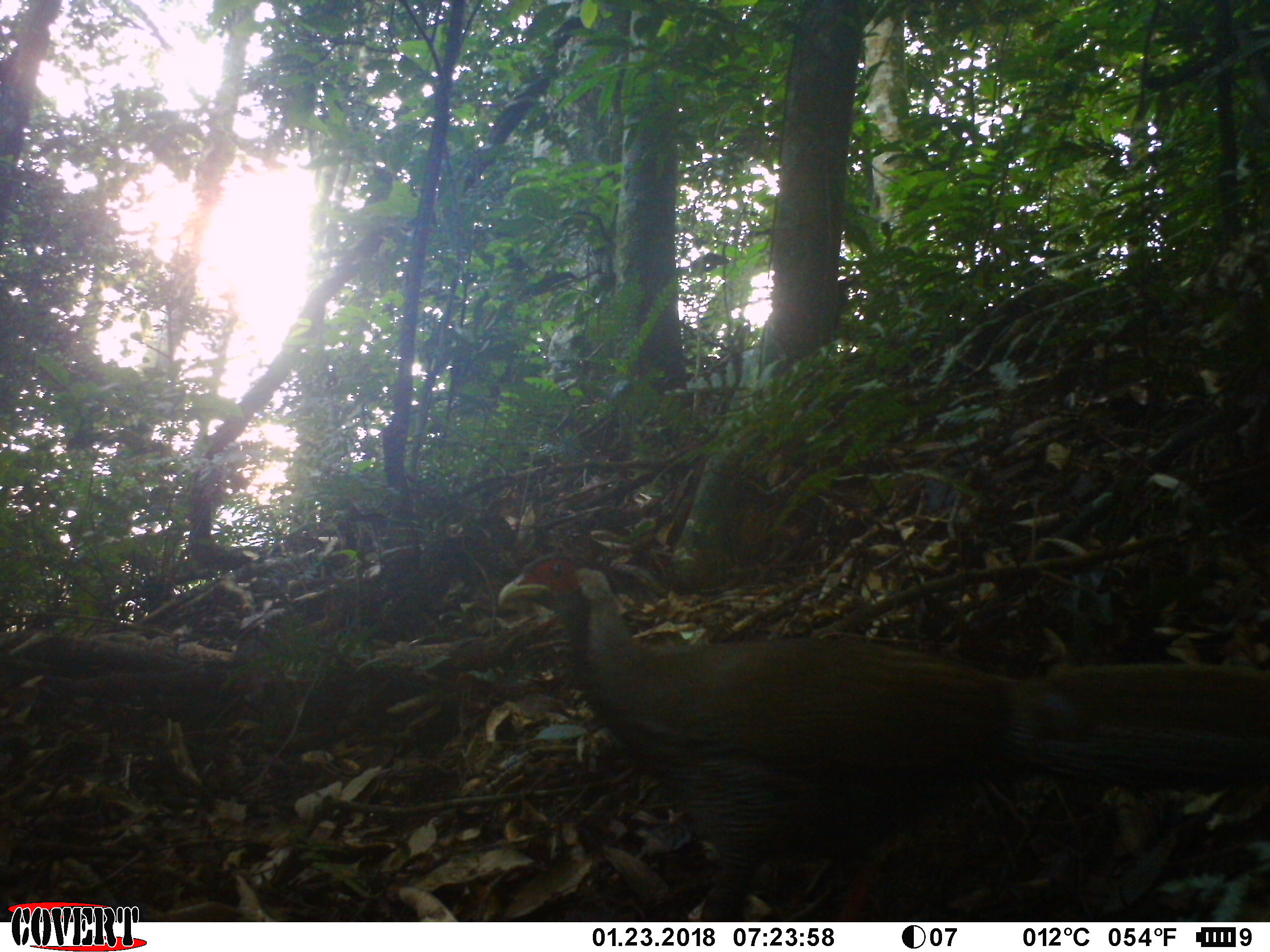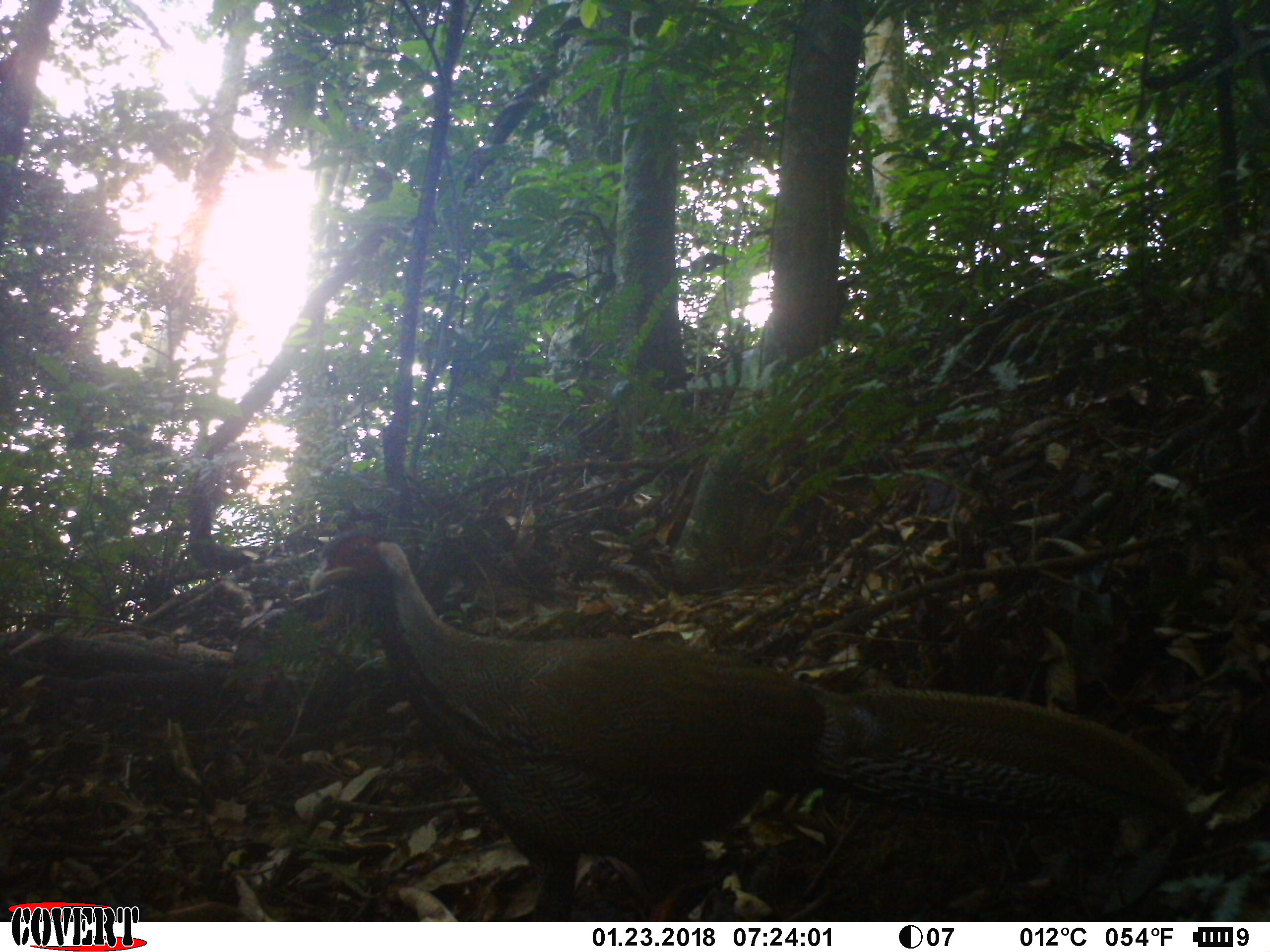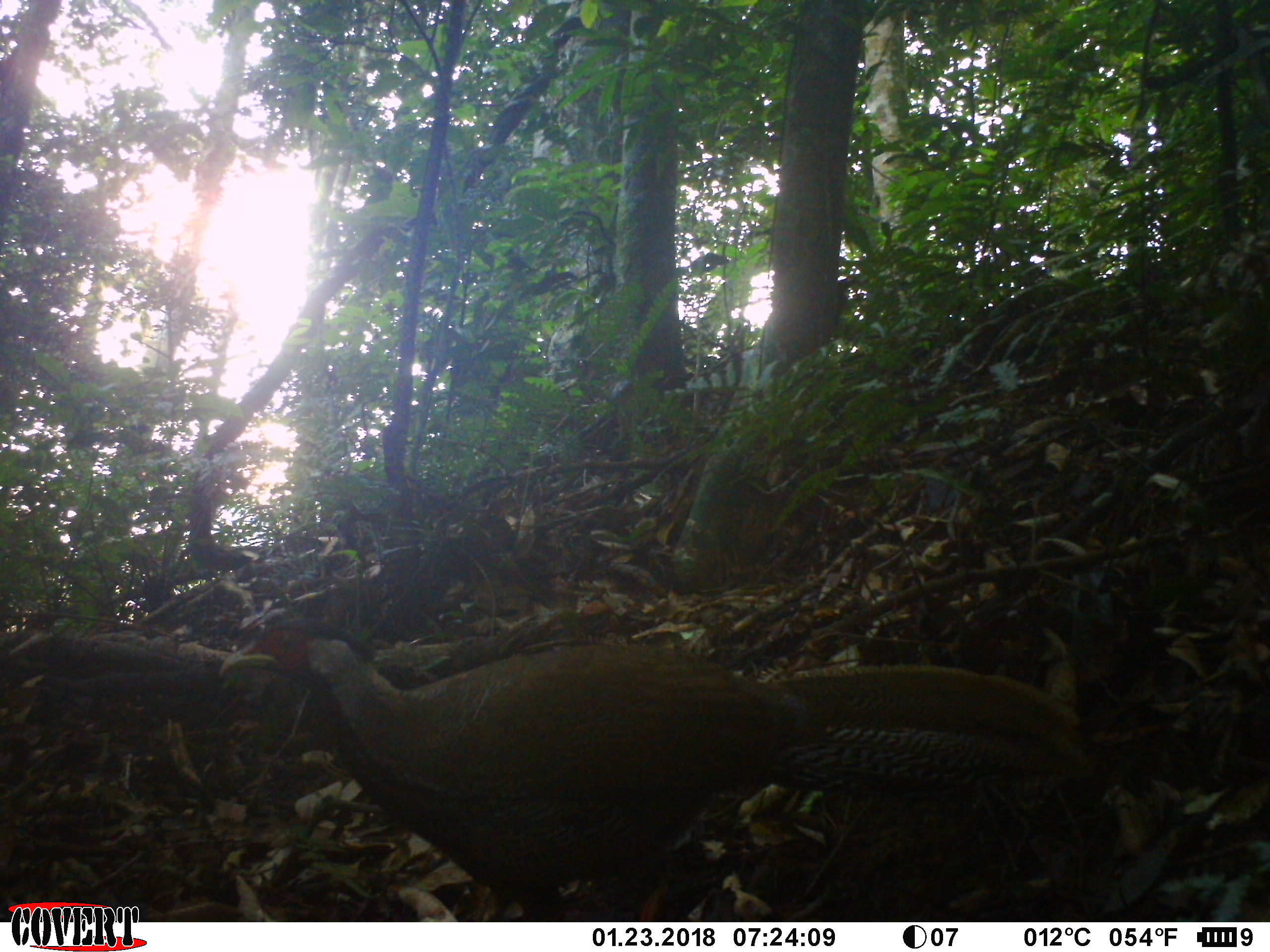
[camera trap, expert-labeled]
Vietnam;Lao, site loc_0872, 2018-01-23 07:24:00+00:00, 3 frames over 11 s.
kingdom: Animalia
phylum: Chordata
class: Aves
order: Galliformes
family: Phasianidae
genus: Lophura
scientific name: Lophura nycthemera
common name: silver pheasant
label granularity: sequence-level